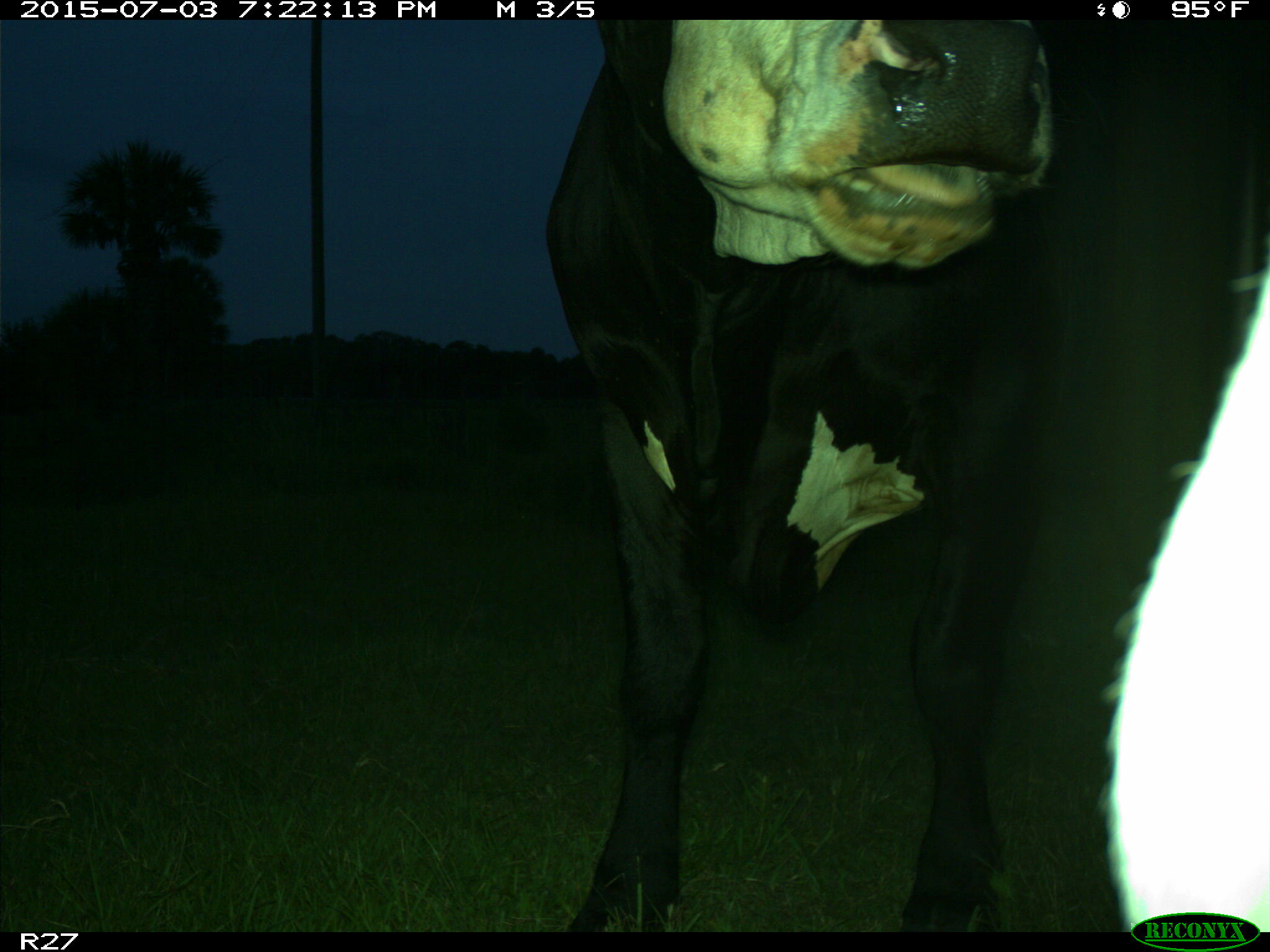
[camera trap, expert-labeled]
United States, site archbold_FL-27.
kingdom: Animalia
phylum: Chordata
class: Mammalia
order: Artiodactyla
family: Bovidae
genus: Bos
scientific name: Bos taurus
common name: domestic cow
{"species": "Bos taurus (domestic cow)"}